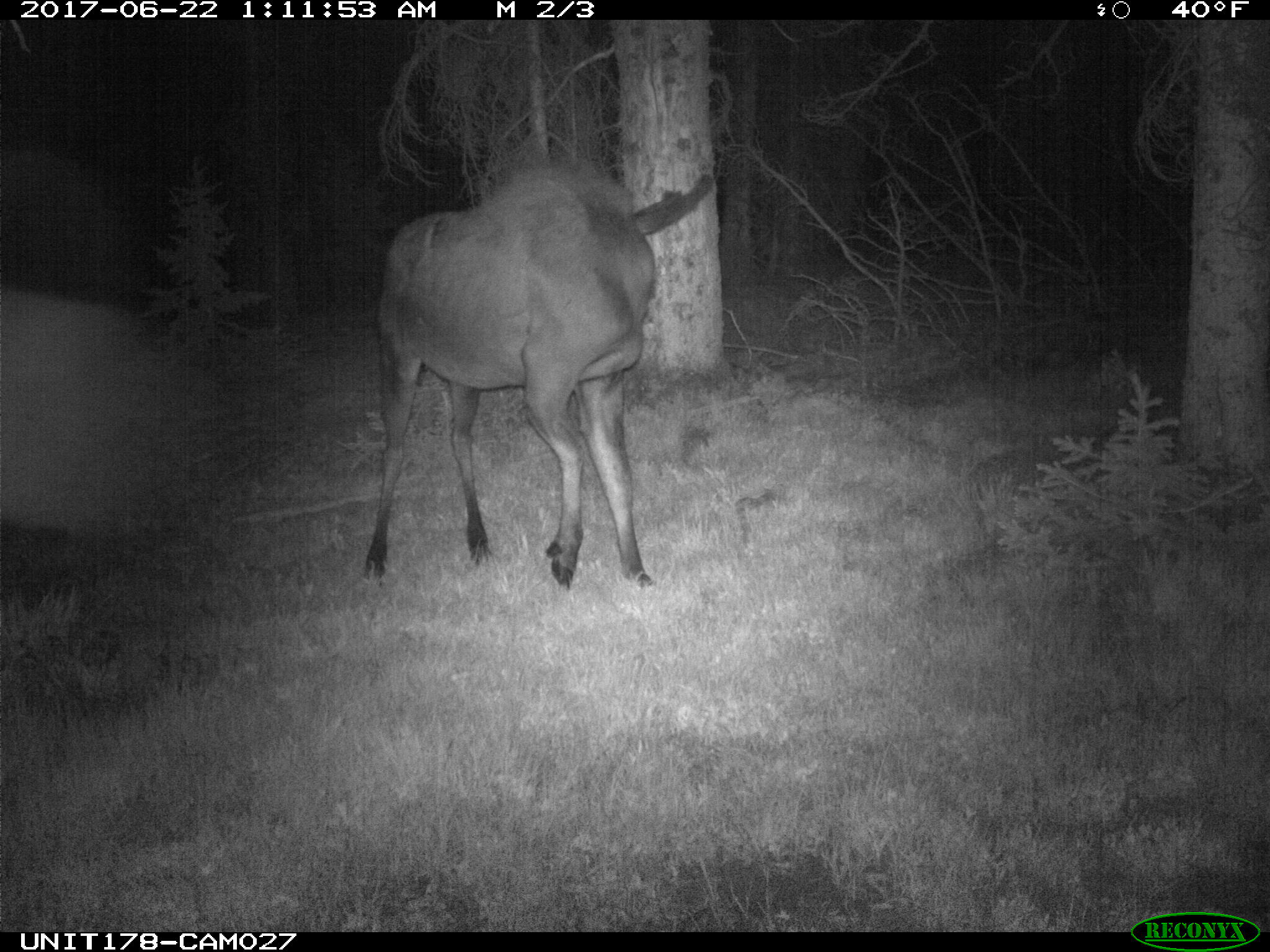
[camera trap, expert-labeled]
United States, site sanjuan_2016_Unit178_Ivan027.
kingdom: Animalia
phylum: Chordata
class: Mammalia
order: Artiodactyla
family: Cervidae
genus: Alces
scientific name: Alces alces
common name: moose